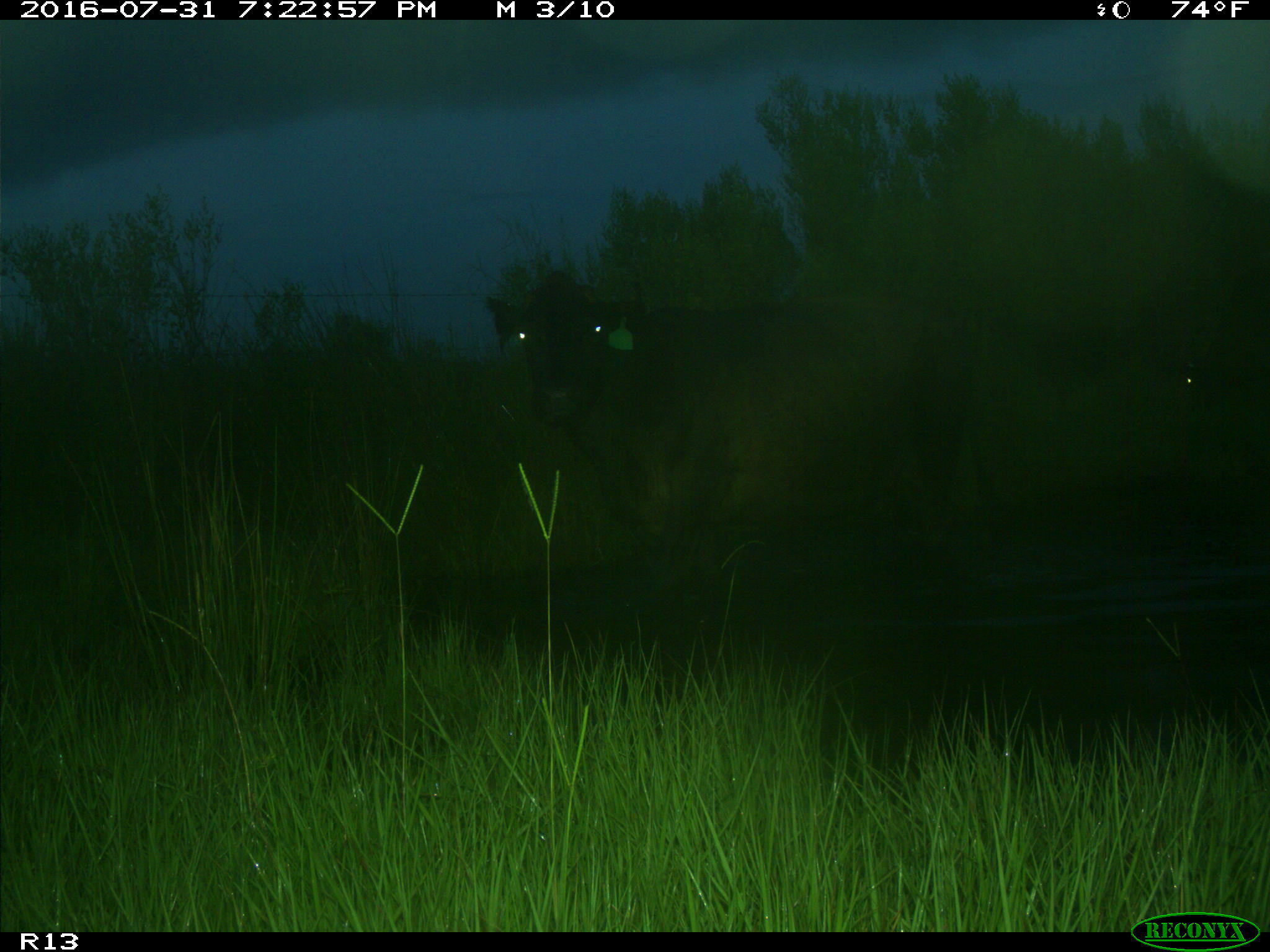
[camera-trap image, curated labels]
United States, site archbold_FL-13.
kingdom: Animalia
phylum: Chordata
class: Mammalia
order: Artiodactyla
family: Bovidae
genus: Bos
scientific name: Bos taurus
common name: domestic cow